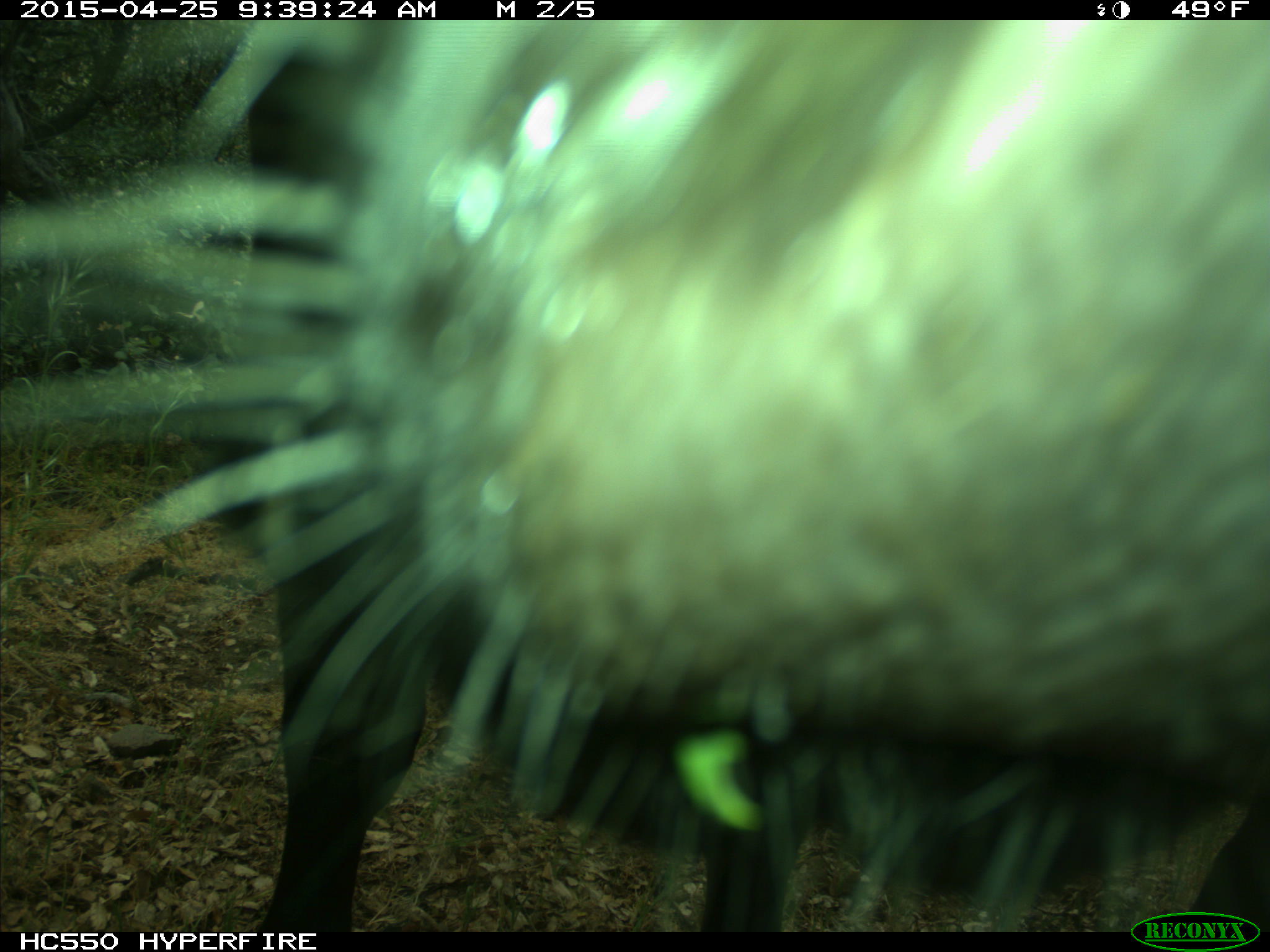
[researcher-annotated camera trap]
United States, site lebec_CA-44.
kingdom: Animalia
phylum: Chordata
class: Mammalia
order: Artiodactyla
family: Suidae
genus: Sus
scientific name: Sus scrofa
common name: wild boar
Sus scrofa (wild boar).